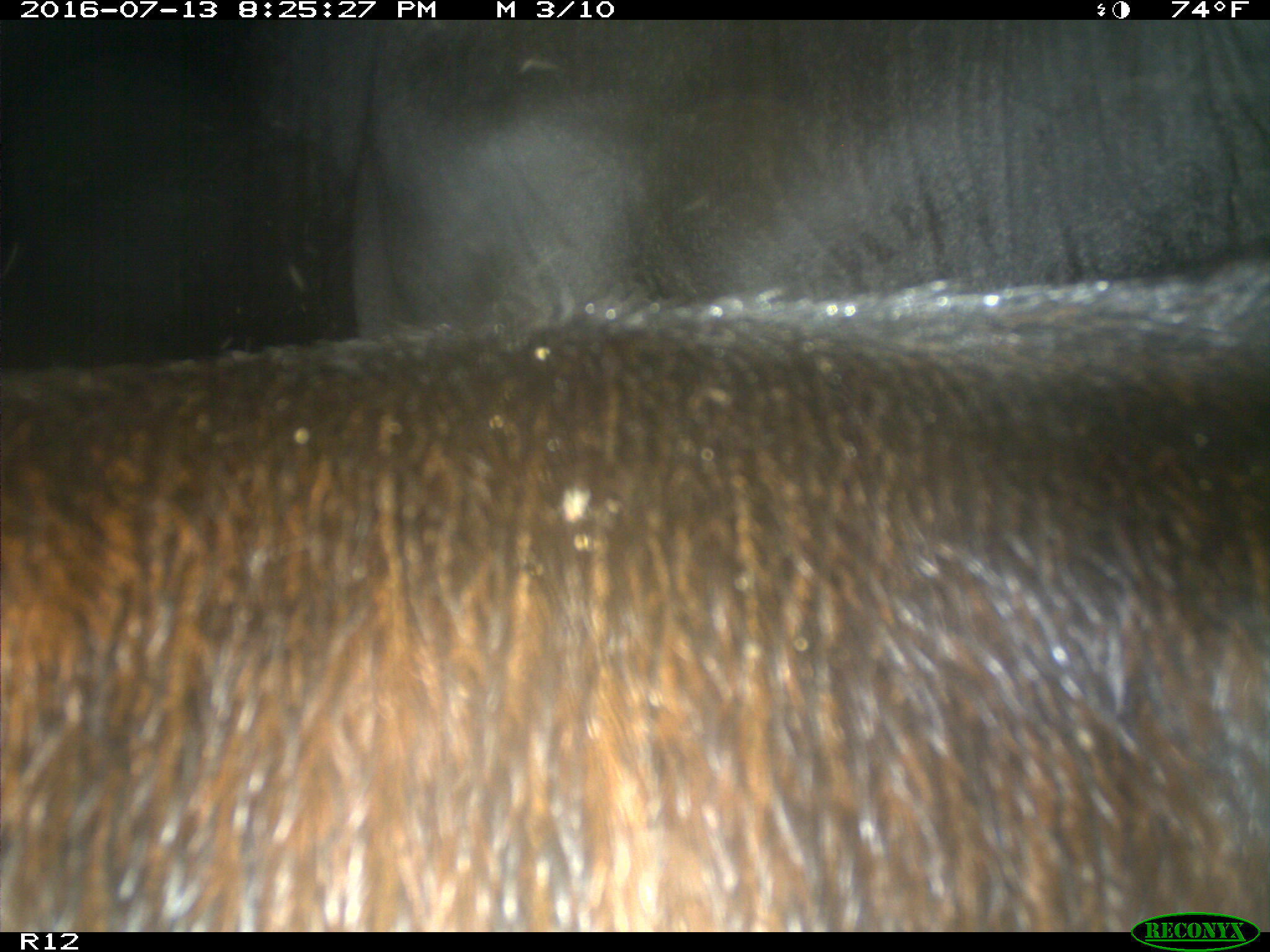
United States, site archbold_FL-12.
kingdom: Animalia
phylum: Chordata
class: Mammalia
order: Artiodactyla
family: Bovidae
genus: Bos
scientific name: Bos taurus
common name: domestic cow